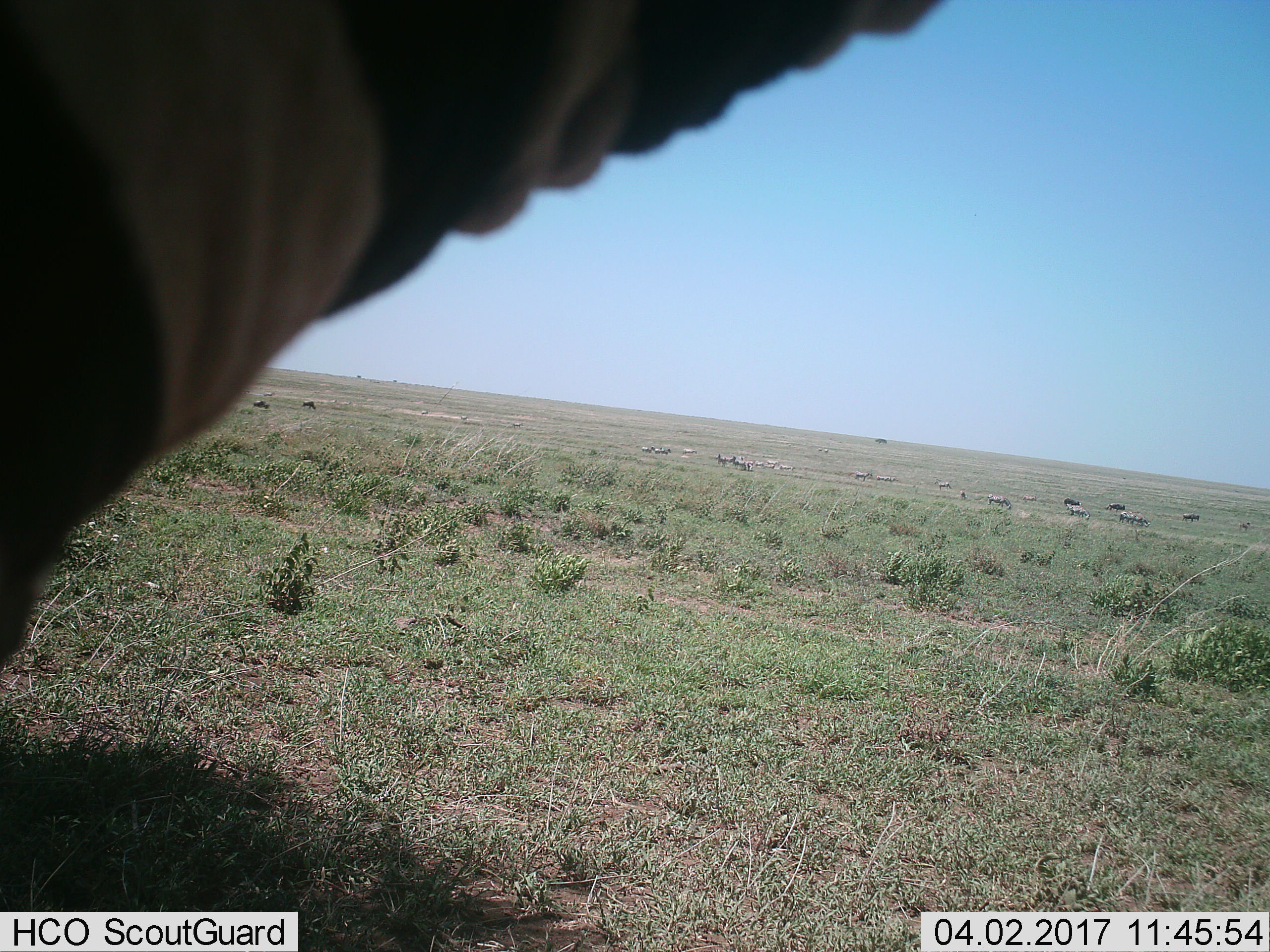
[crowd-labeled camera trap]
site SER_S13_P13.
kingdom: Animalia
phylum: Chordata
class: Mammalia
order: Perissodactyla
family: Equidae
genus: Equus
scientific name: Equus quagga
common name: plains zebra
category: zebraplains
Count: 11-50.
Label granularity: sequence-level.